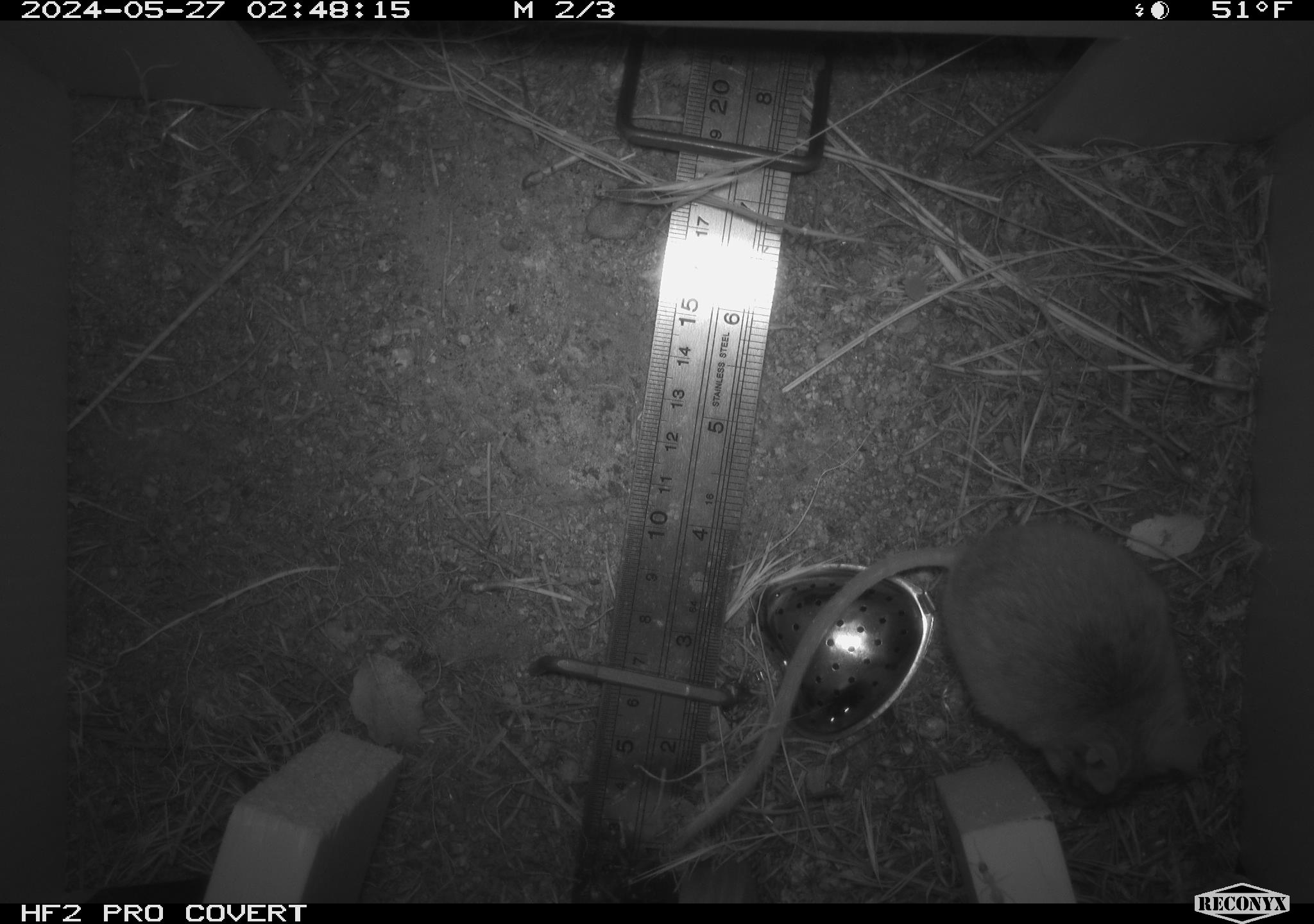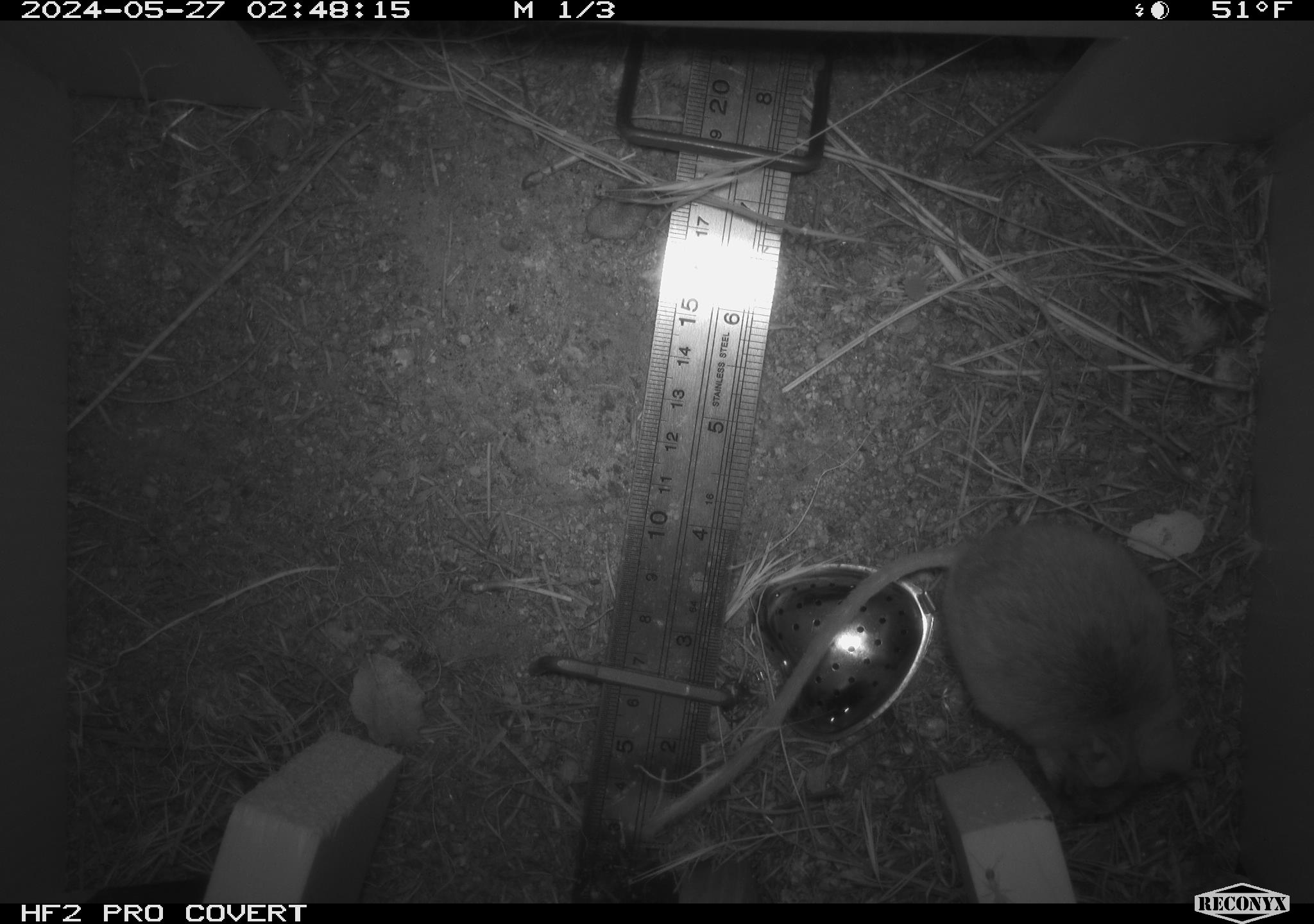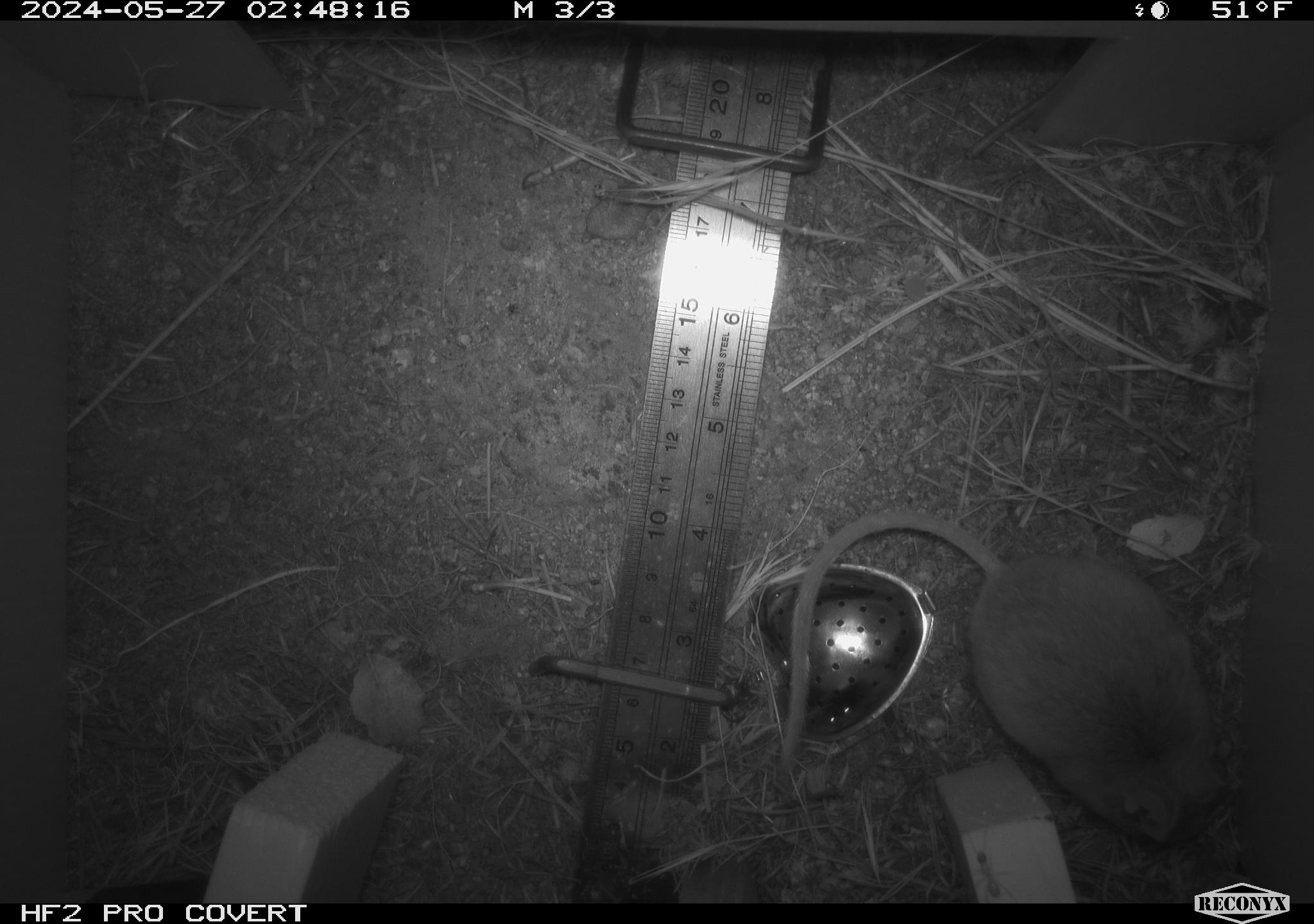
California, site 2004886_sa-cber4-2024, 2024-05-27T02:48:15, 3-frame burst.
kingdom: Animalia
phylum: Chordata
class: Mammalia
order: Rodentia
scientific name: Rodentia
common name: mouse species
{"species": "mouse species (Rodentia)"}